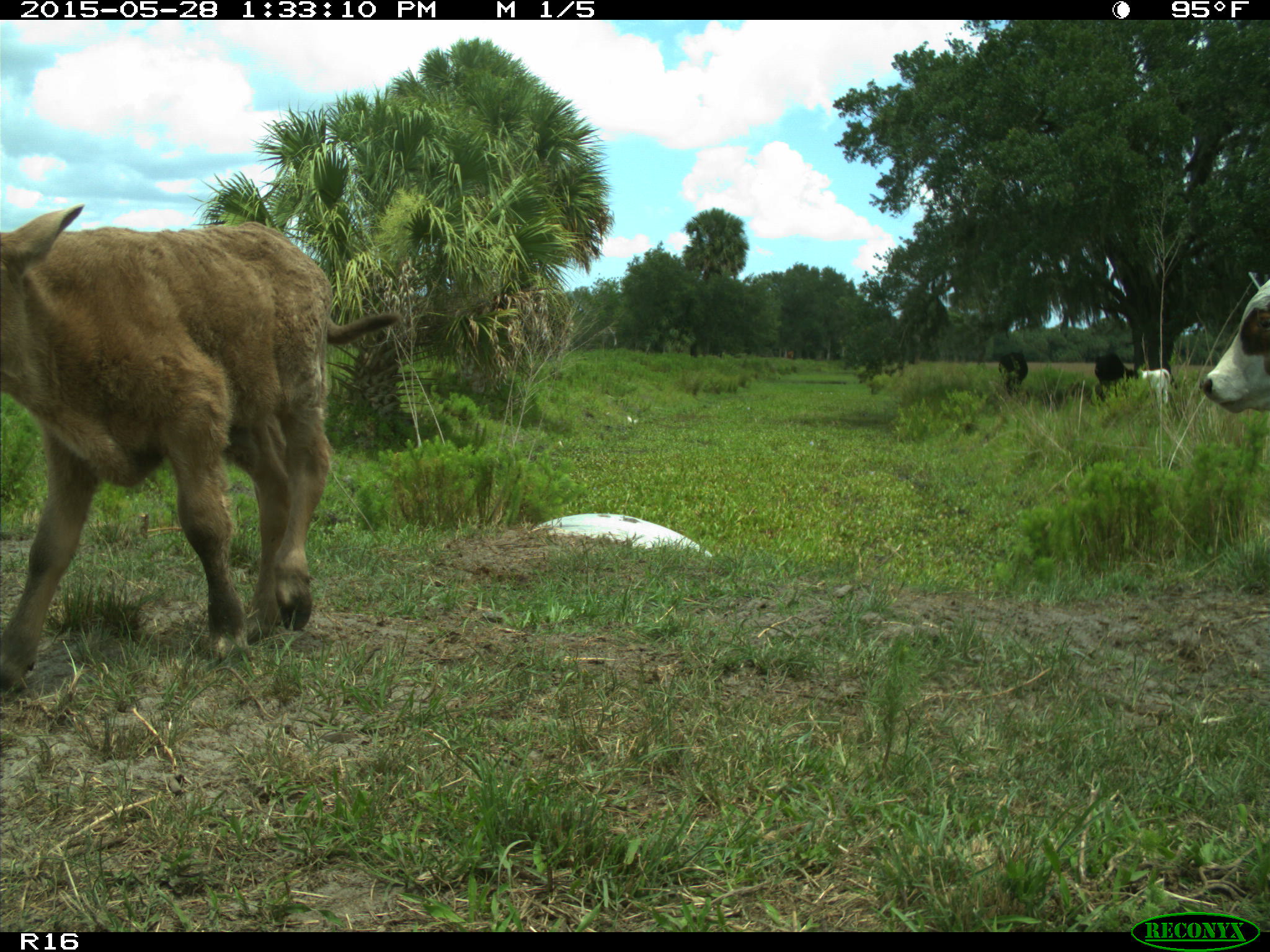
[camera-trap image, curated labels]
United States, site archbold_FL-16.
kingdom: Animalia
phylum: Chordata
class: Mammalia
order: Artiodactyla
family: Bovidae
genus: Bos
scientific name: Bos taurus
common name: domestic cow